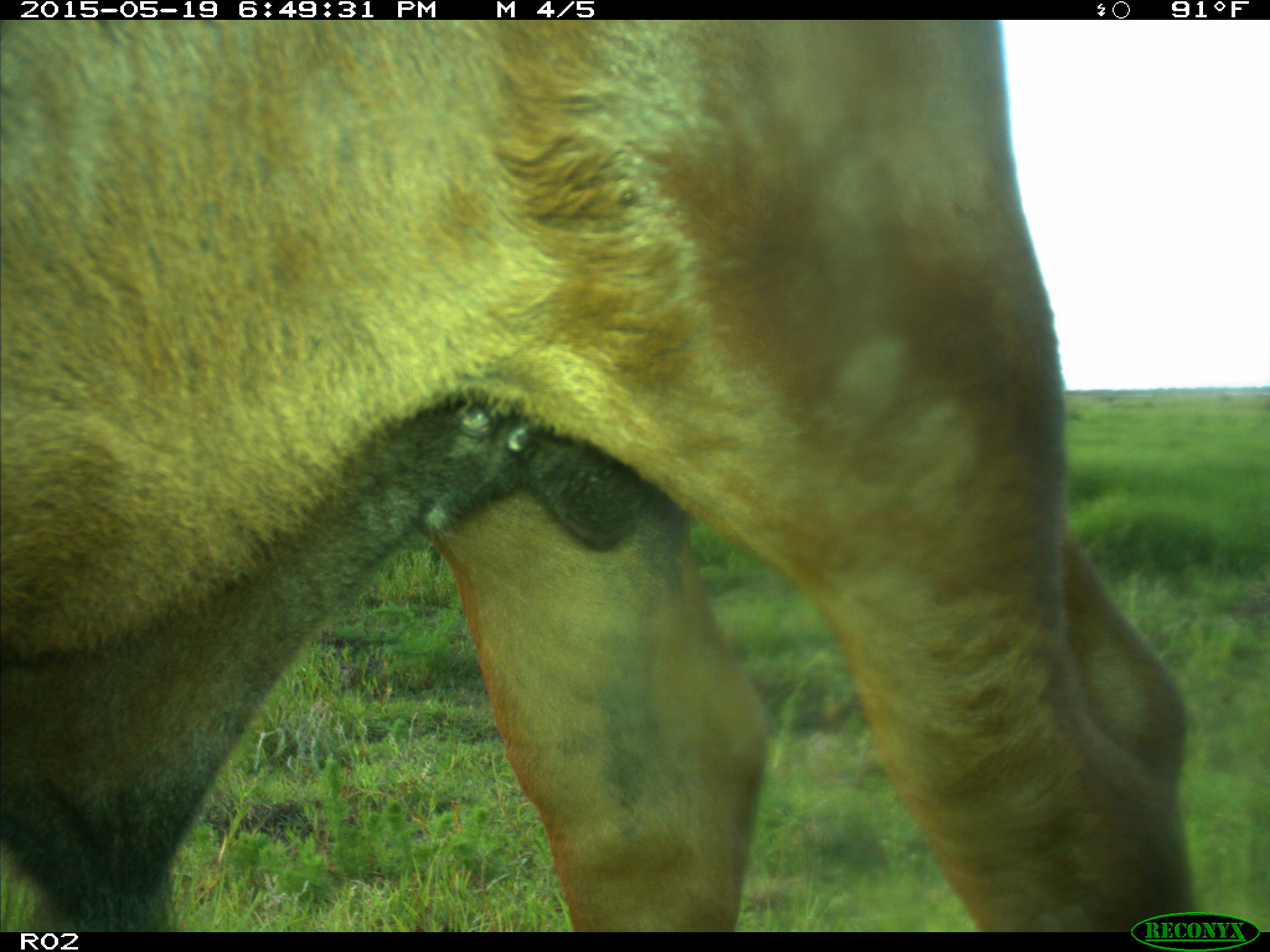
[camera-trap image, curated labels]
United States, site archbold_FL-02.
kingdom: Animalia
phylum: Chordata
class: Mammalia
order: Artiodactyla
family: Bovidae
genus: Bos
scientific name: Bos taurus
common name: domestic cow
Bos taurus (domestic cow).